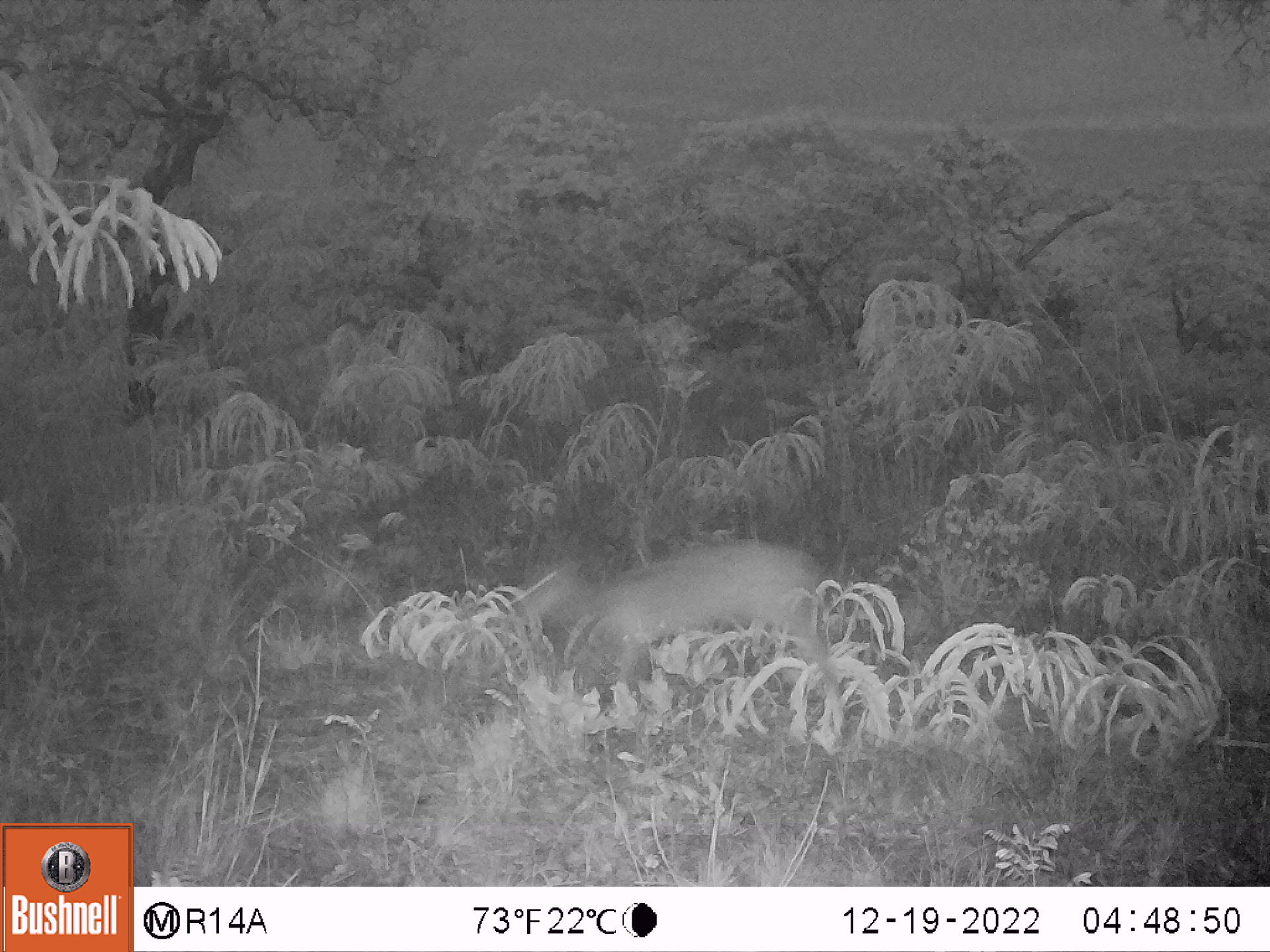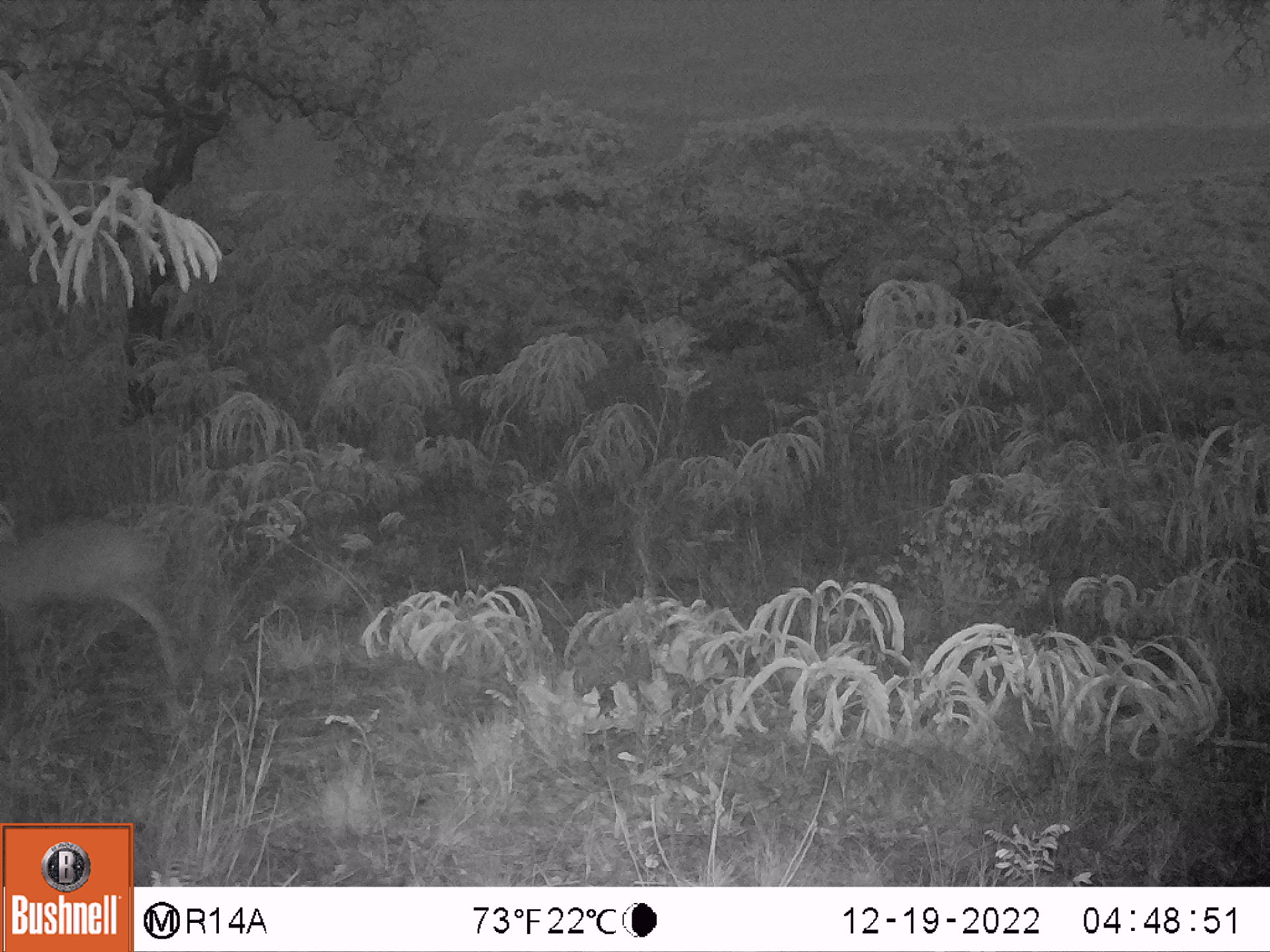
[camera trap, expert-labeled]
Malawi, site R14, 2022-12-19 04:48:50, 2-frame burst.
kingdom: Animalia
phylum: Chordata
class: Mammalia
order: Artiodactyla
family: Bovidae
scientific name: Antilopinae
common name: small antelope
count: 1